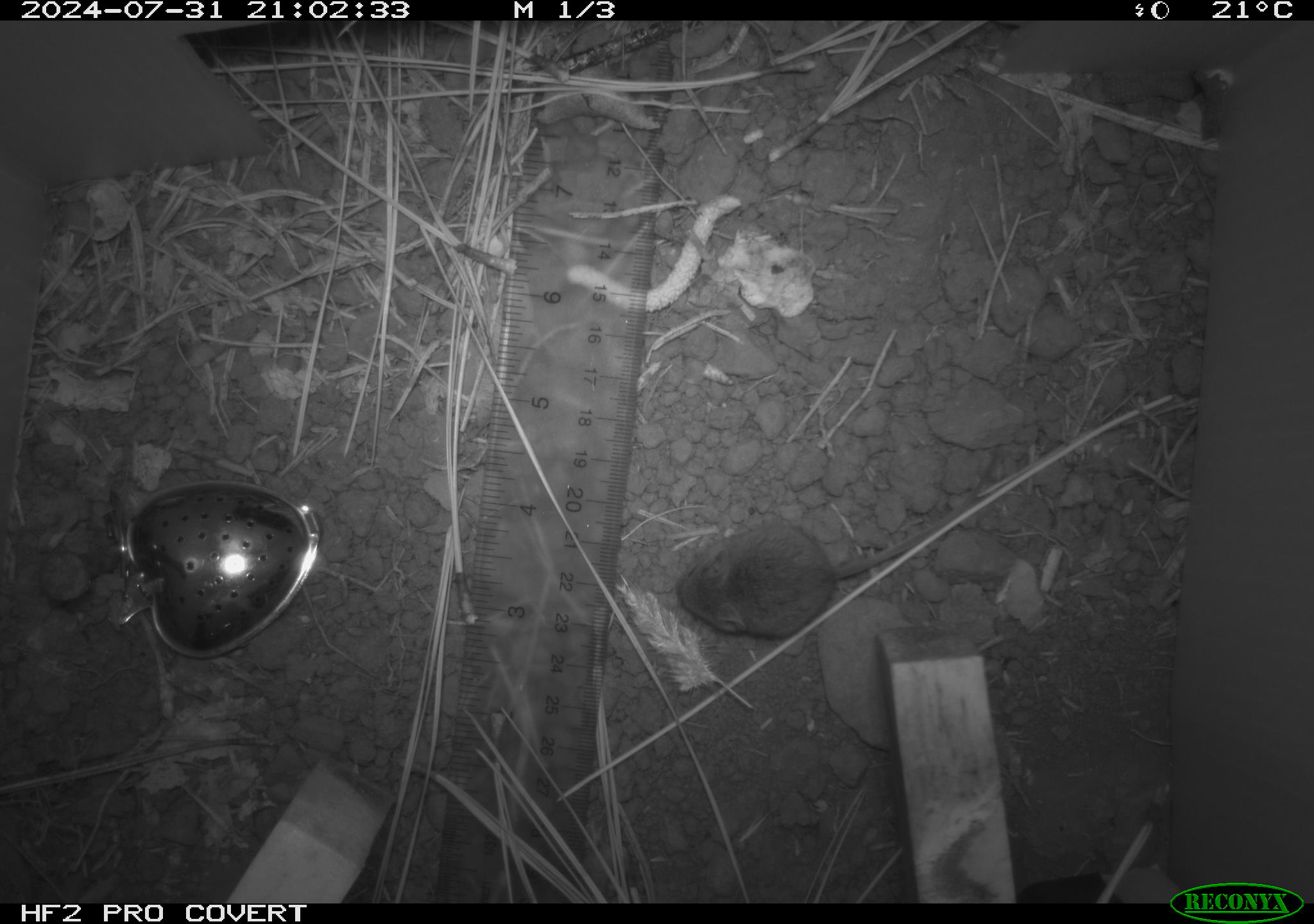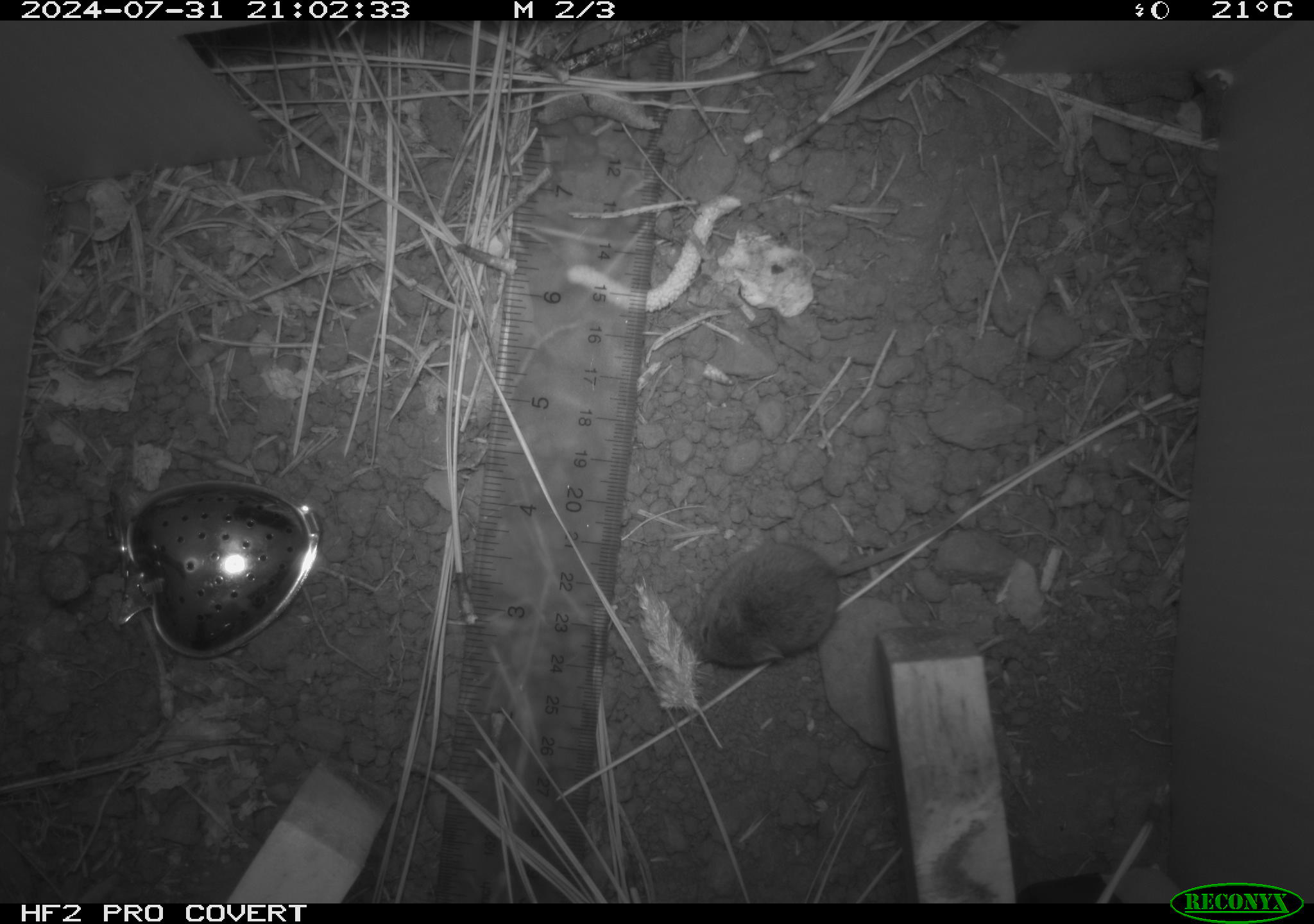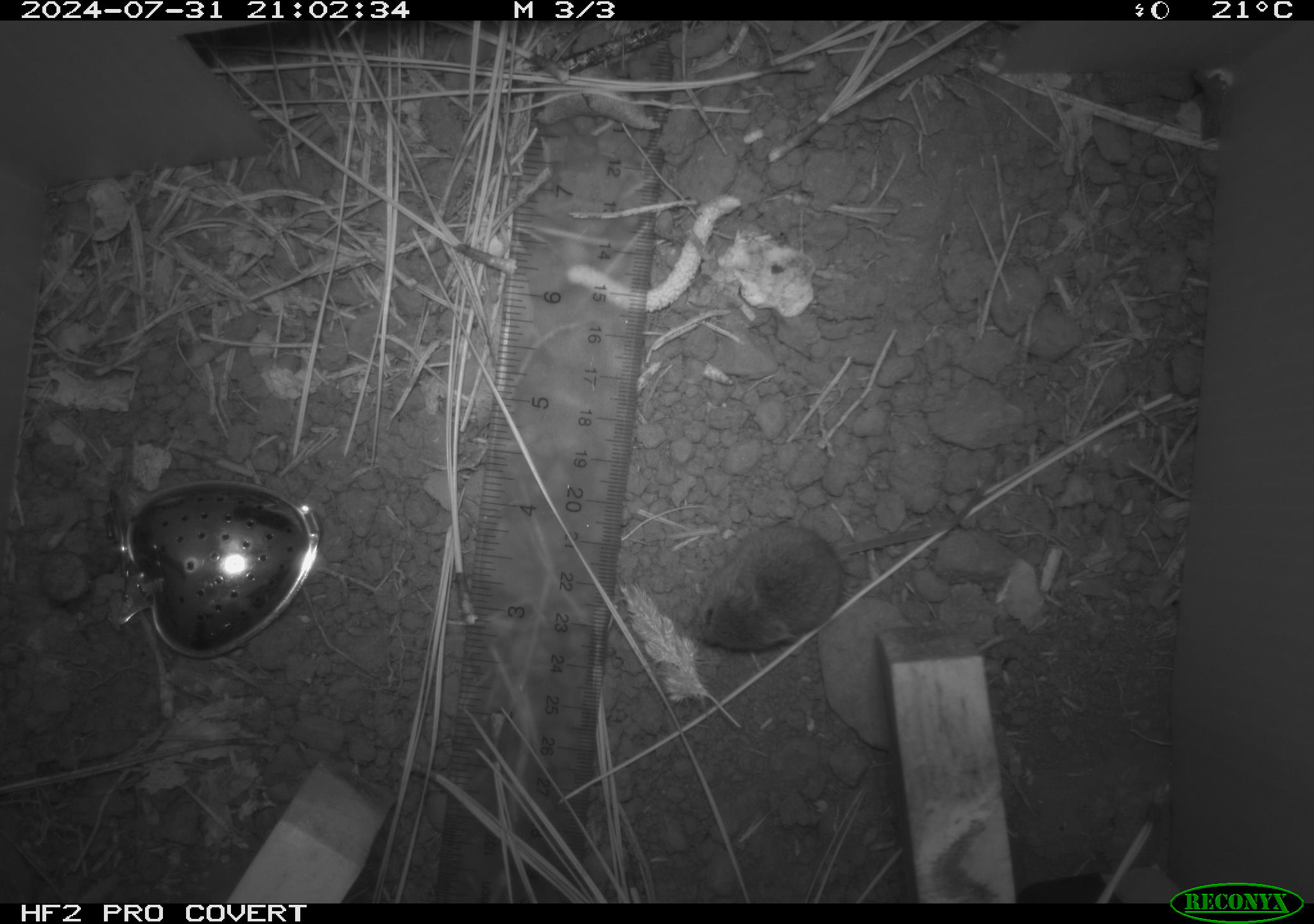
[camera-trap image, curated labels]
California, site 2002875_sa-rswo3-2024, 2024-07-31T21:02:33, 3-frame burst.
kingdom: Animalia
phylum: Chordata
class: Mammalia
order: Rodentia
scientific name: Rodentia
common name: mouse species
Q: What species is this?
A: Mouse species (Rodentia).